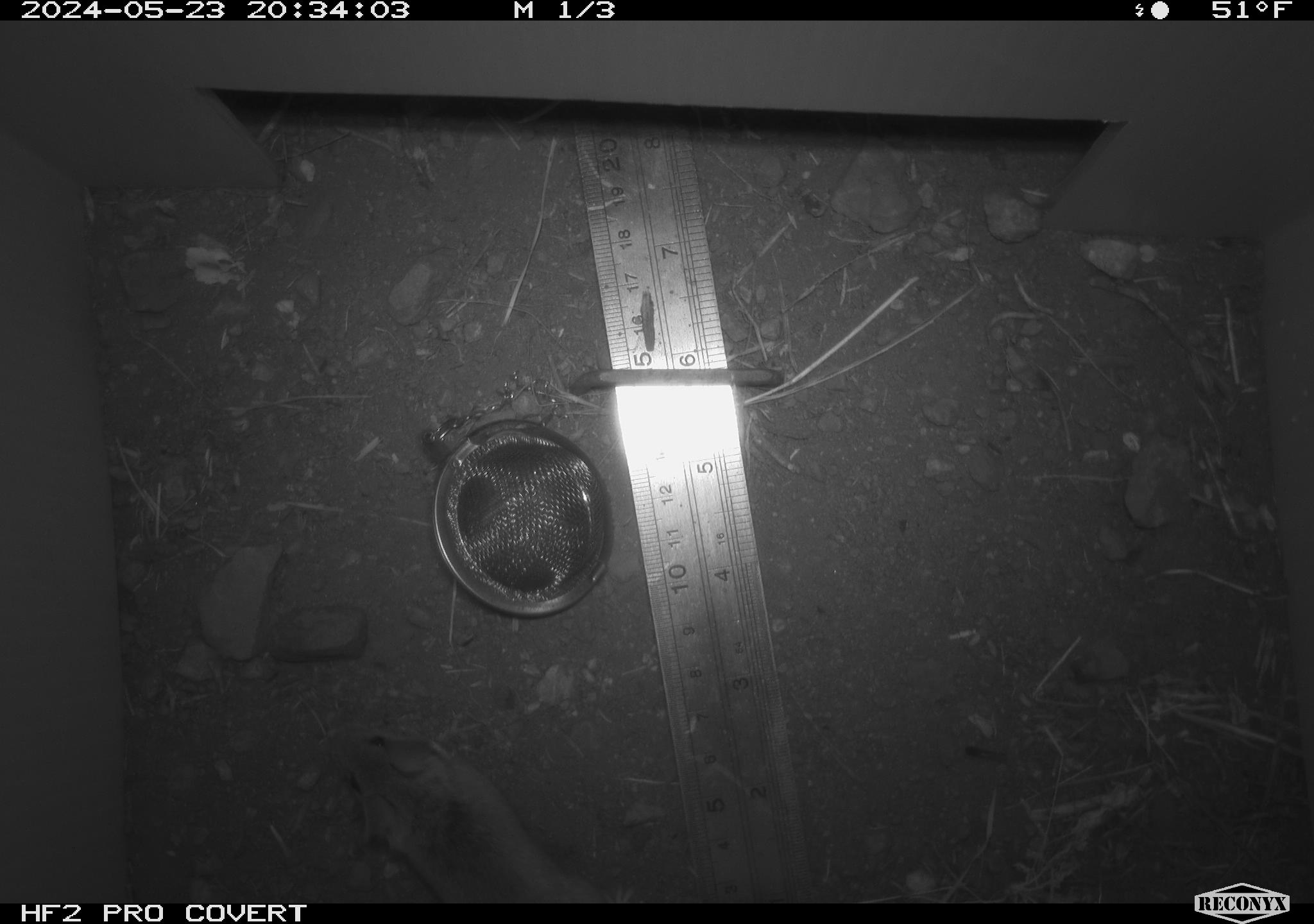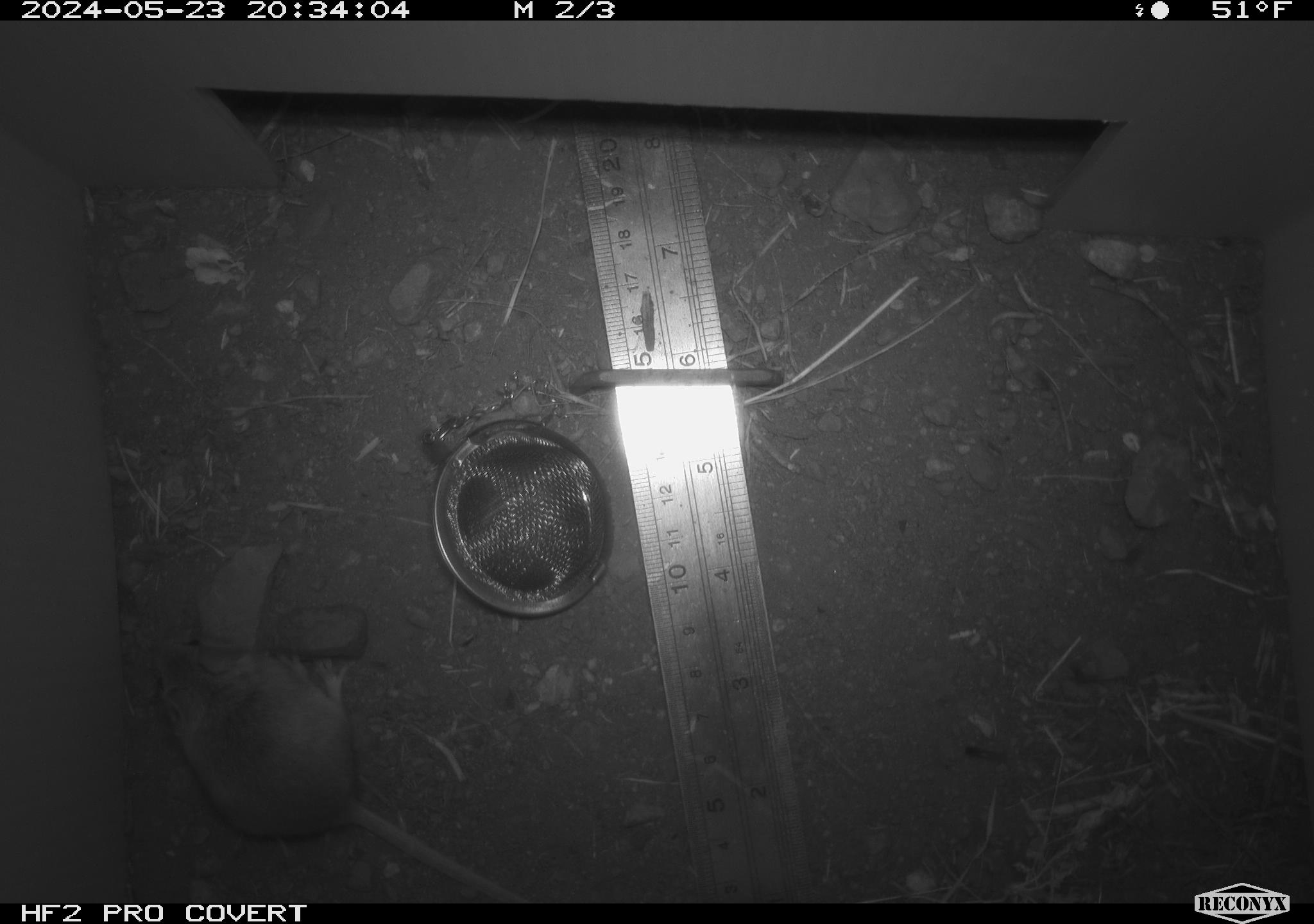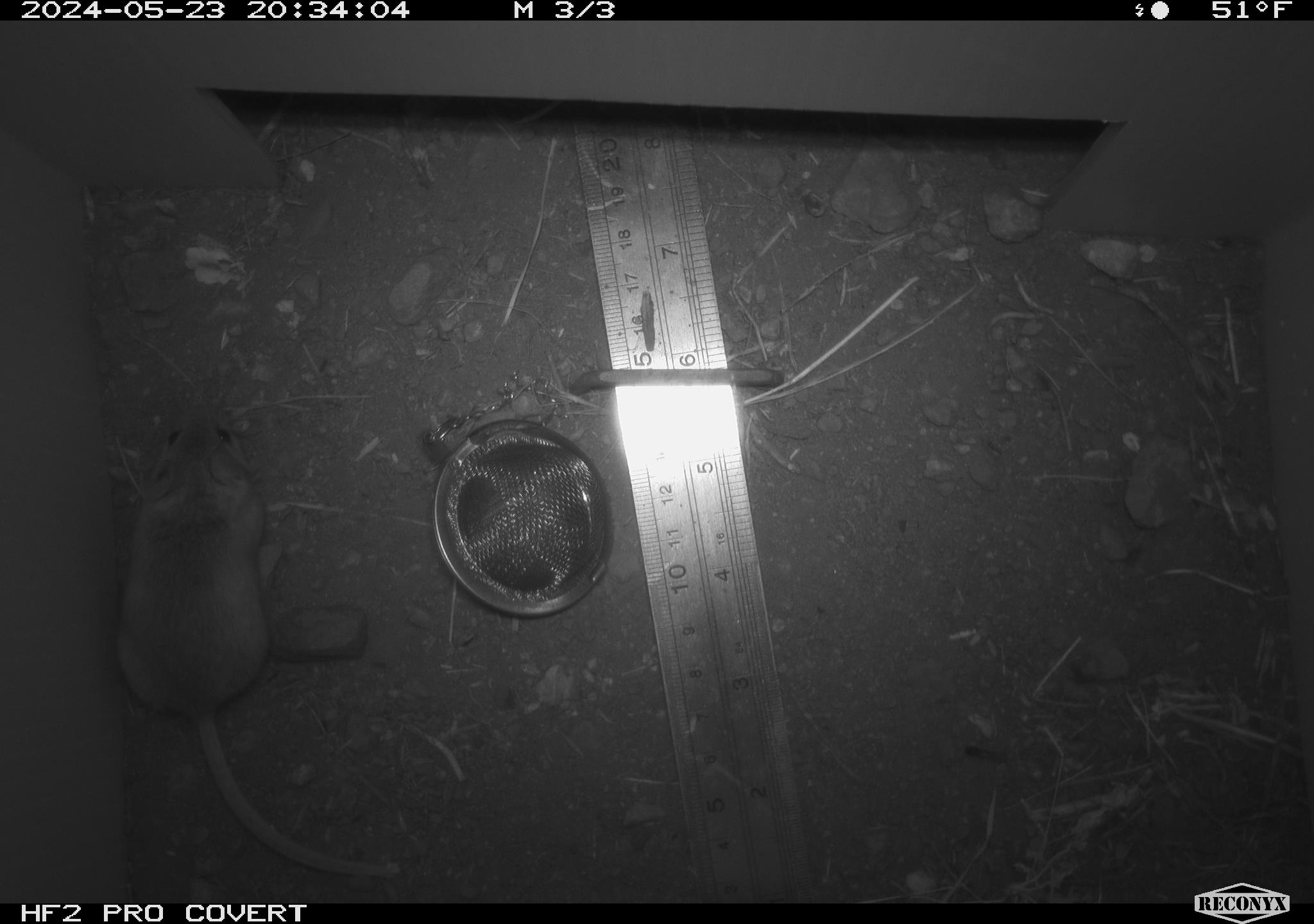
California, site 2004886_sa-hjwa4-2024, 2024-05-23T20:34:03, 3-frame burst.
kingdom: Animalia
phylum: Chordata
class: Mammalia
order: Rodentia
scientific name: Rodentia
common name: rodent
Rodent (Rodentia).